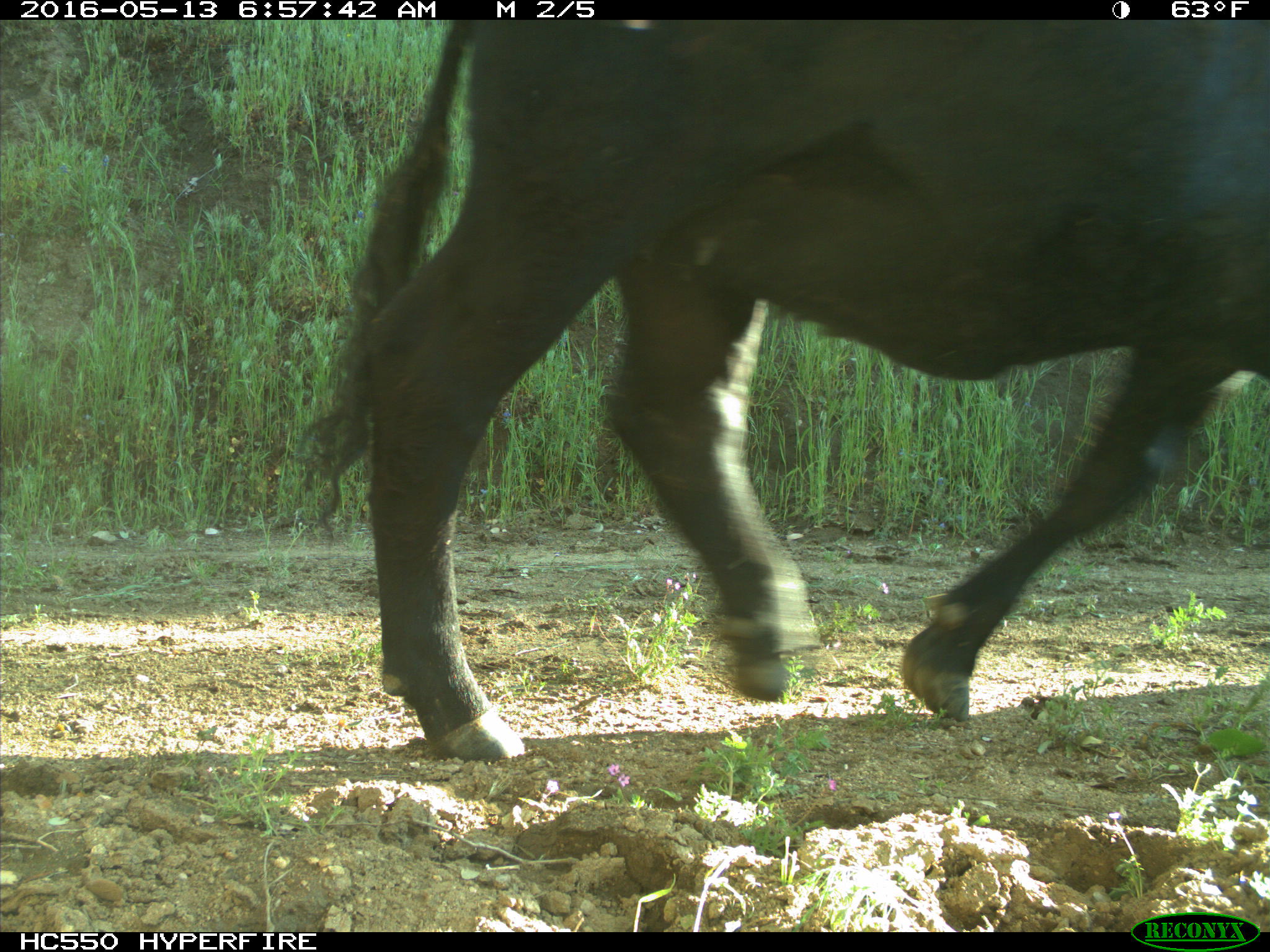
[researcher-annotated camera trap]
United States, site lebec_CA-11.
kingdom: Animalia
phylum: Chordata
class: Mammalia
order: Artiodactyla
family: Bovidae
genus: Bos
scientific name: Bos taurus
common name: domestic cow